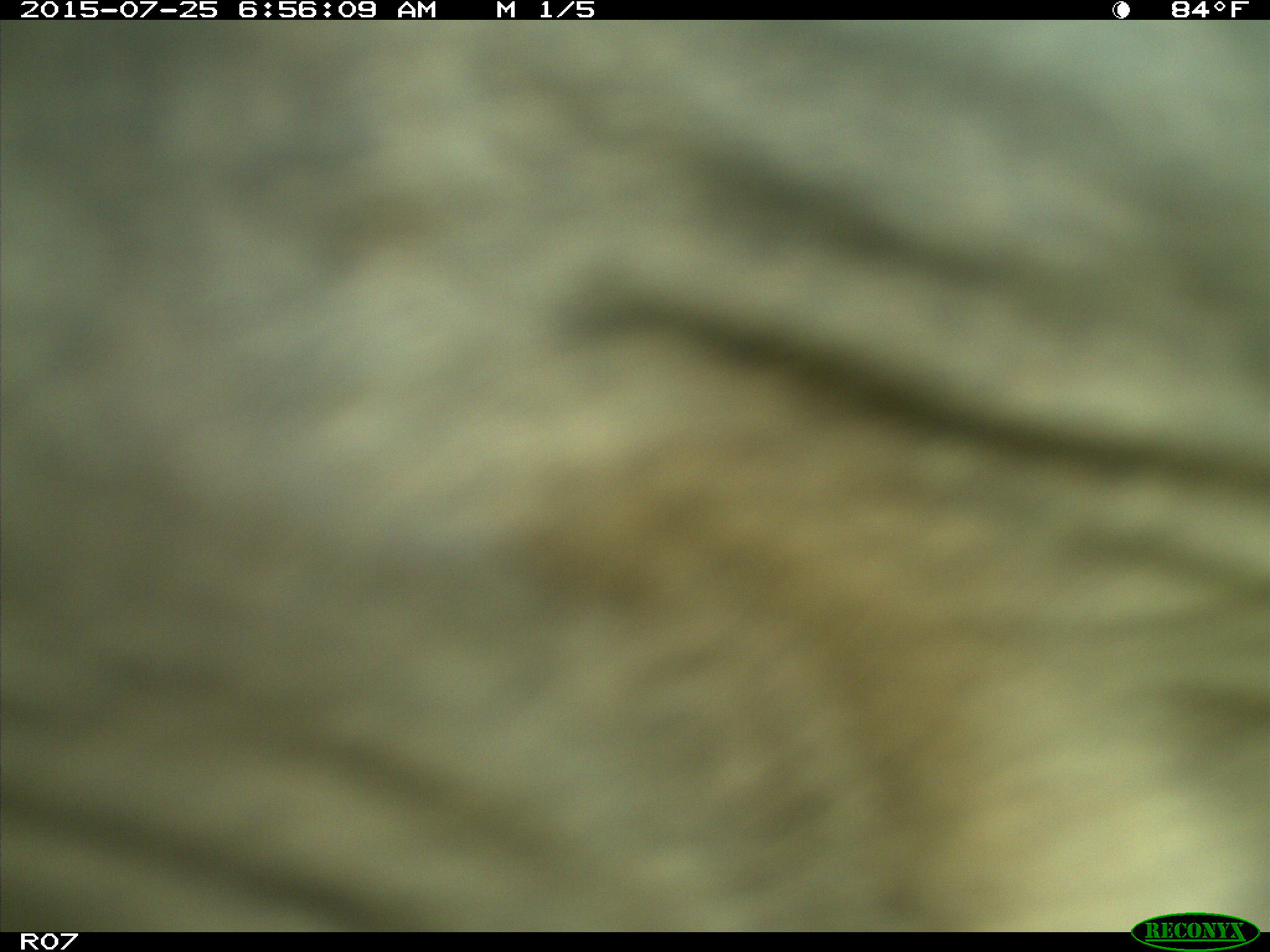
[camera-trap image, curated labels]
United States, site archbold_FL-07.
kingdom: Animalia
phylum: Chordata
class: Mammalia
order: Artiodactyla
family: Bovidae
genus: Bos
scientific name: Bos taurus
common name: domestic cow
Bos taurus (domestic cow).